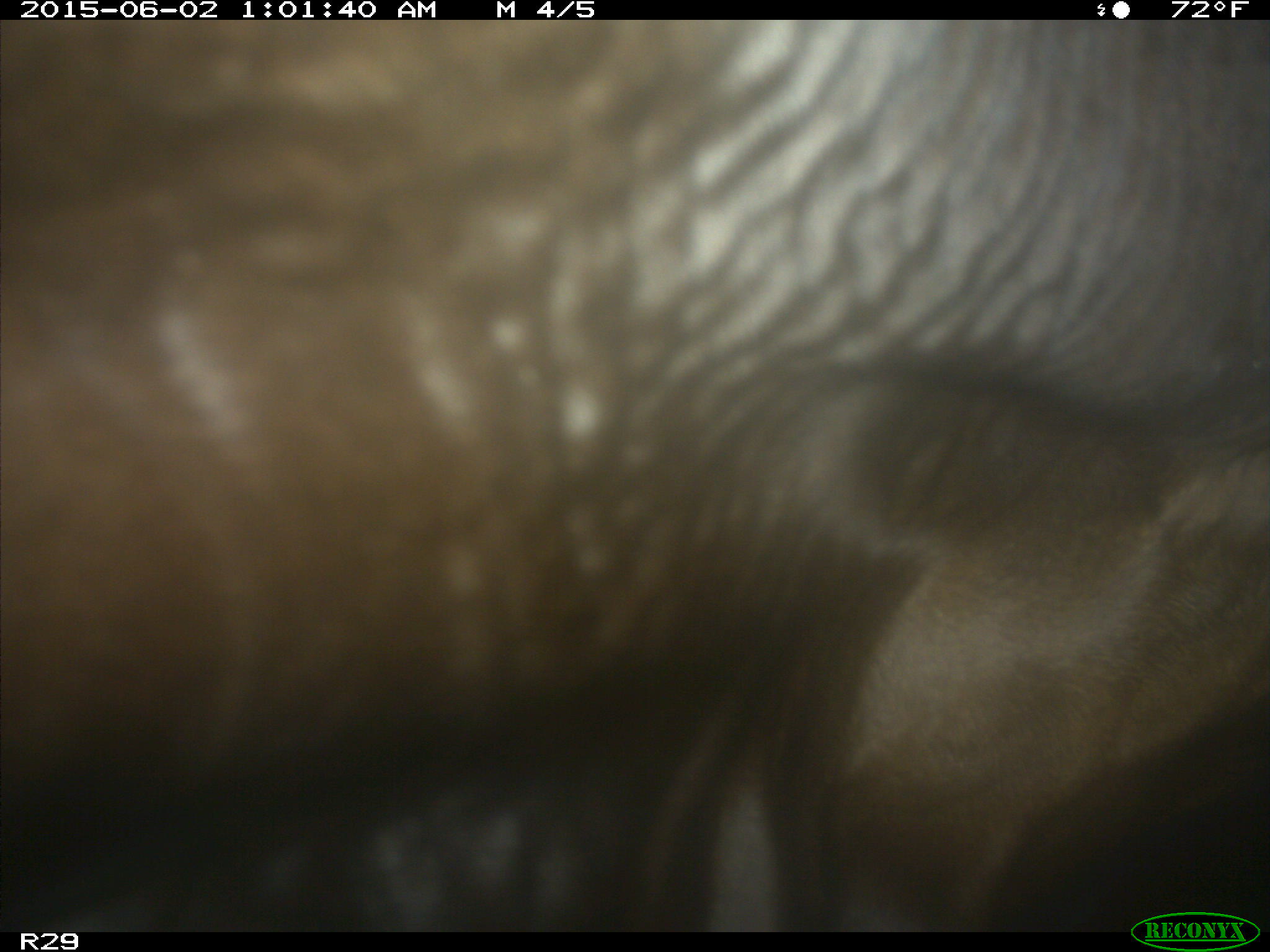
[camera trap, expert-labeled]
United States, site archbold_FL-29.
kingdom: Animalia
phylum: Chordata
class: Mammalia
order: Artiodactyla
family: Bovidae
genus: Bos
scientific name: Bos taurus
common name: domestic cow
Bos taurus (domestic cow).